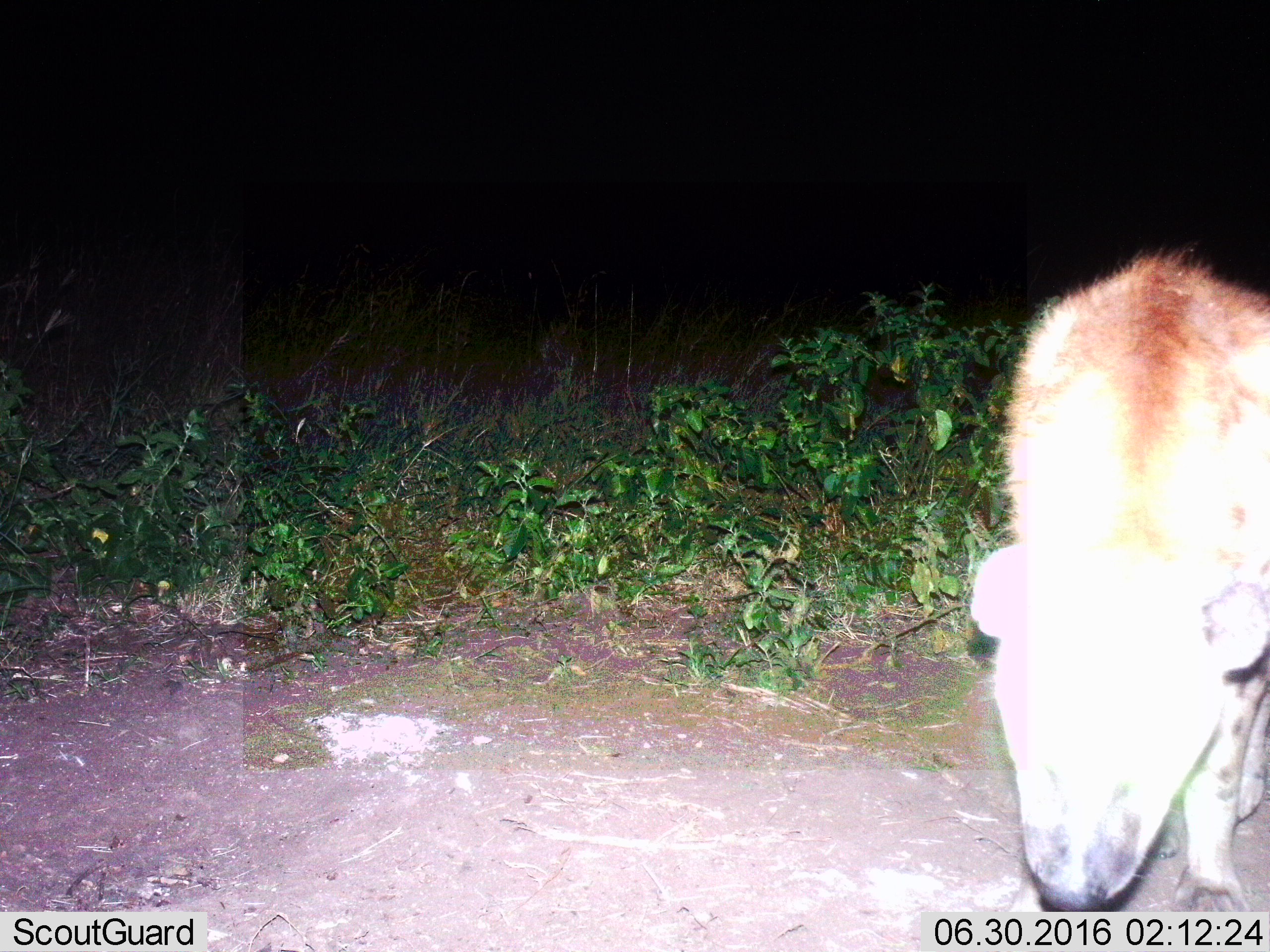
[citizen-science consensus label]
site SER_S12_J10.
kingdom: Animalia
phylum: Chordata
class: Mammalia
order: Carnivora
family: Hyaenidae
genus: Crocuta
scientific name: Crocuta crocuta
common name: spotted hyena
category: hyenaspotted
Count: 1.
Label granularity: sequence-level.